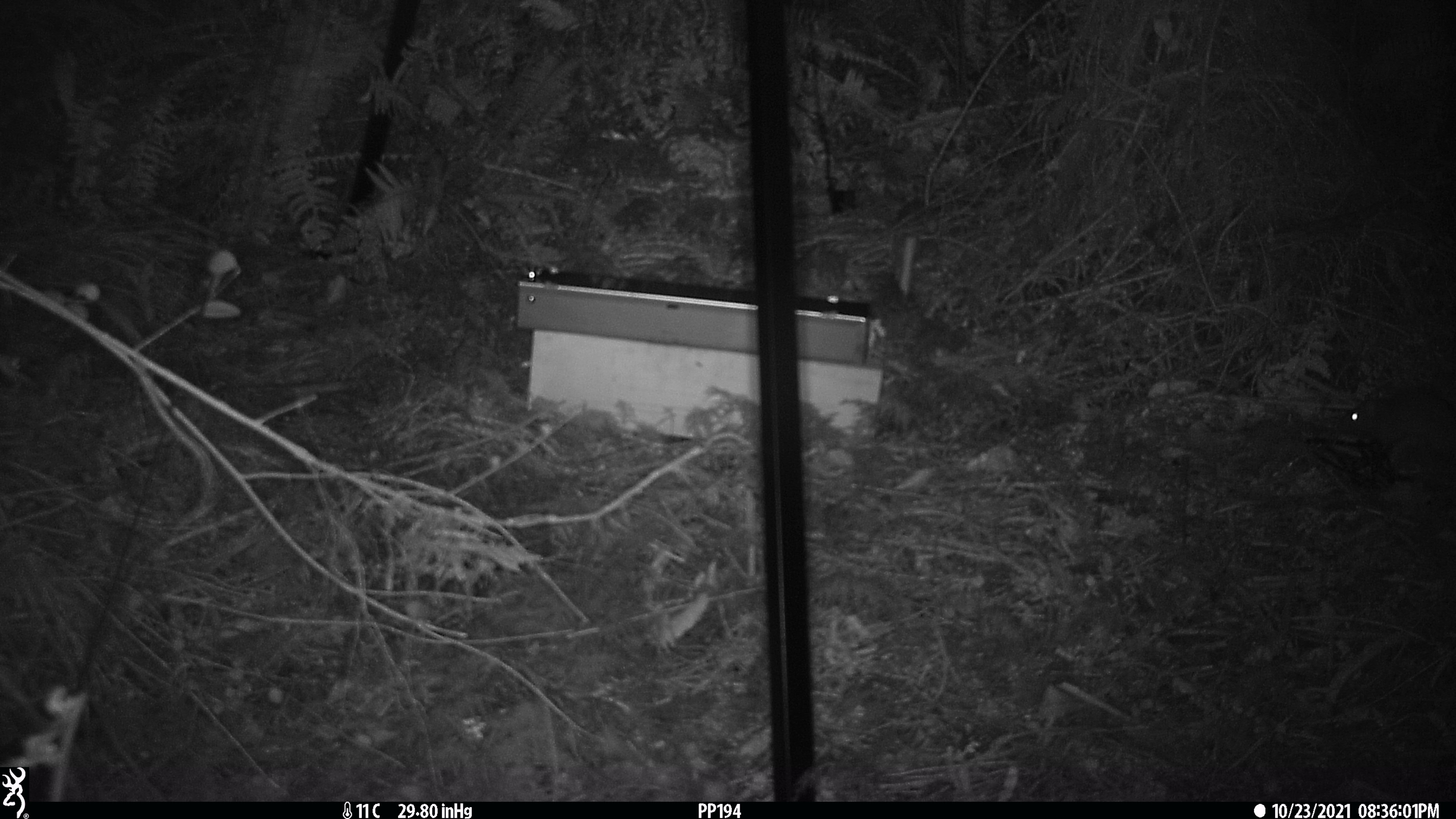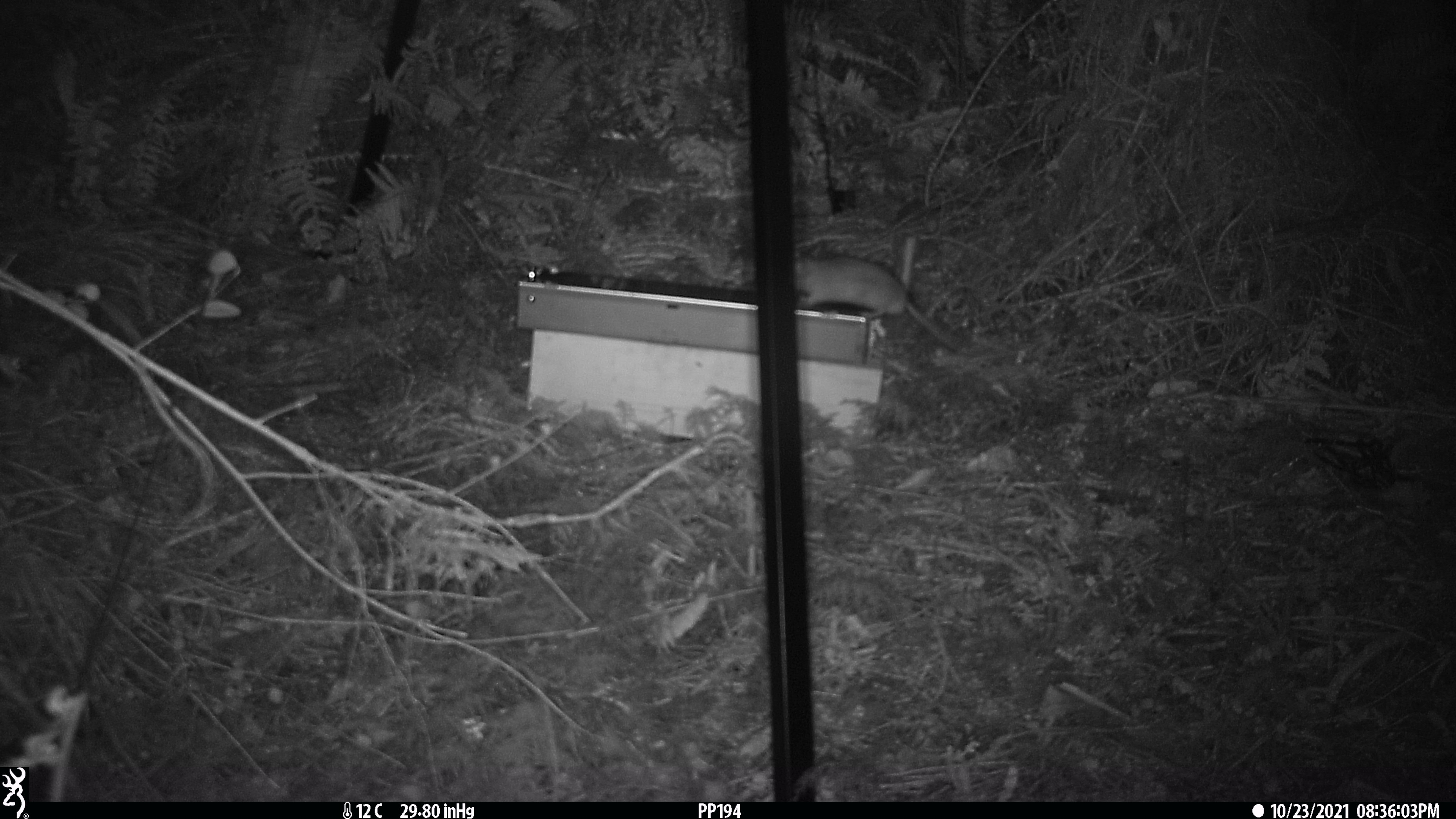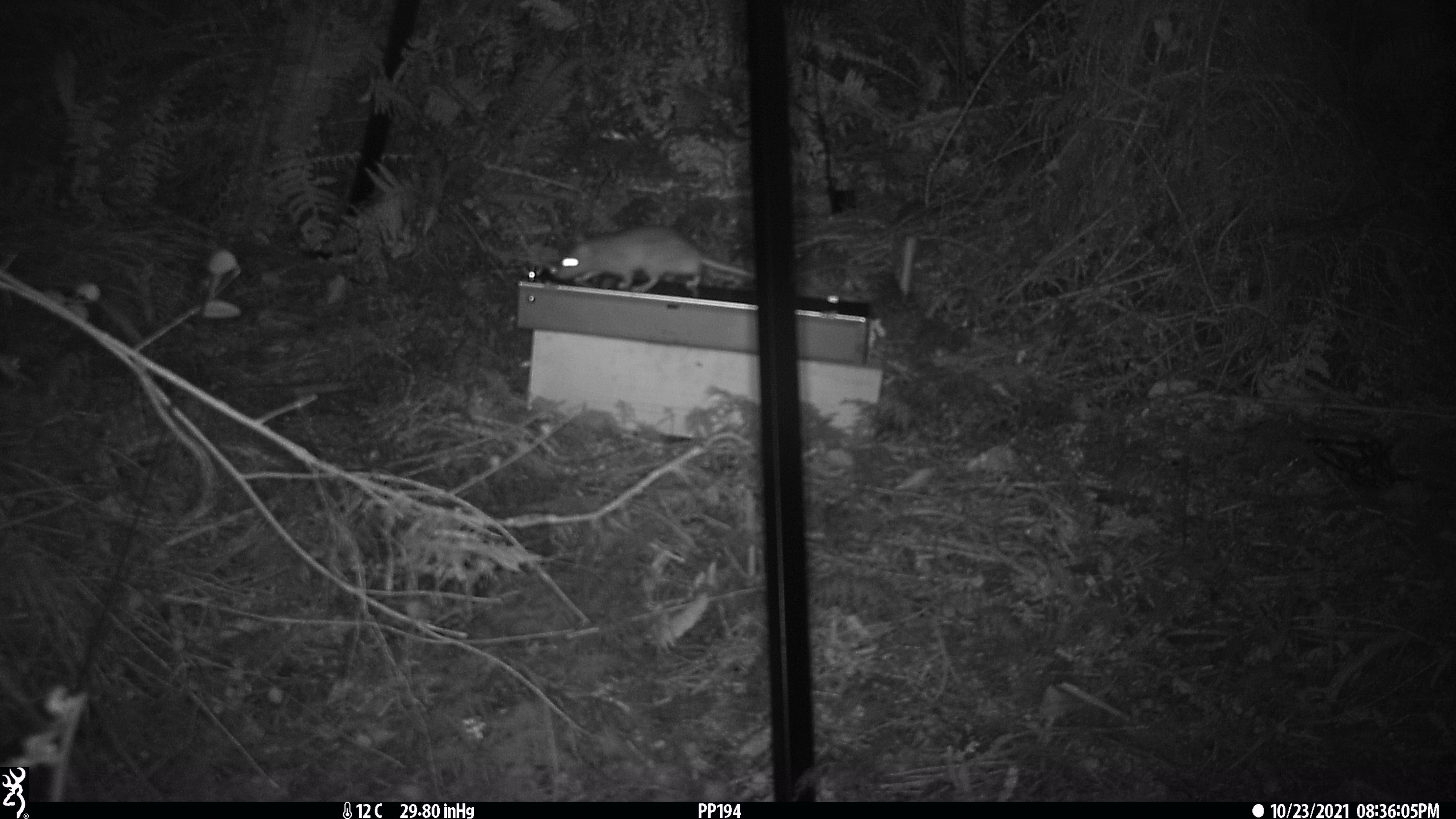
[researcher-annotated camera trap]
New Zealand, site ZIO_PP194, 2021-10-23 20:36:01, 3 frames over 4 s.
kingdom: Animalia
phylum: Chordata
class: Mammalia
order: Rodentia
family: Muridae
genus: Rattus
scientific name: Rattus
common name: rat